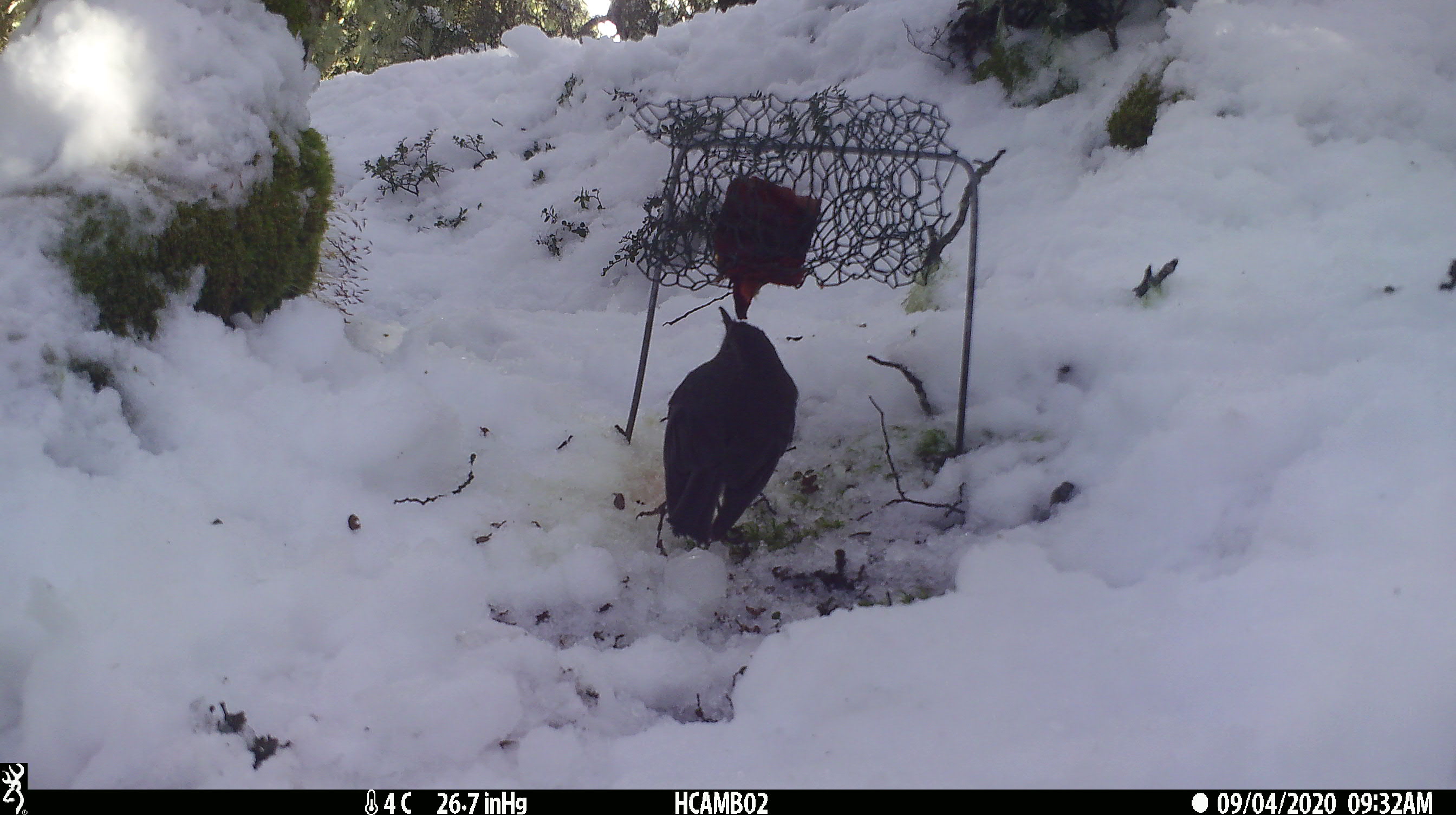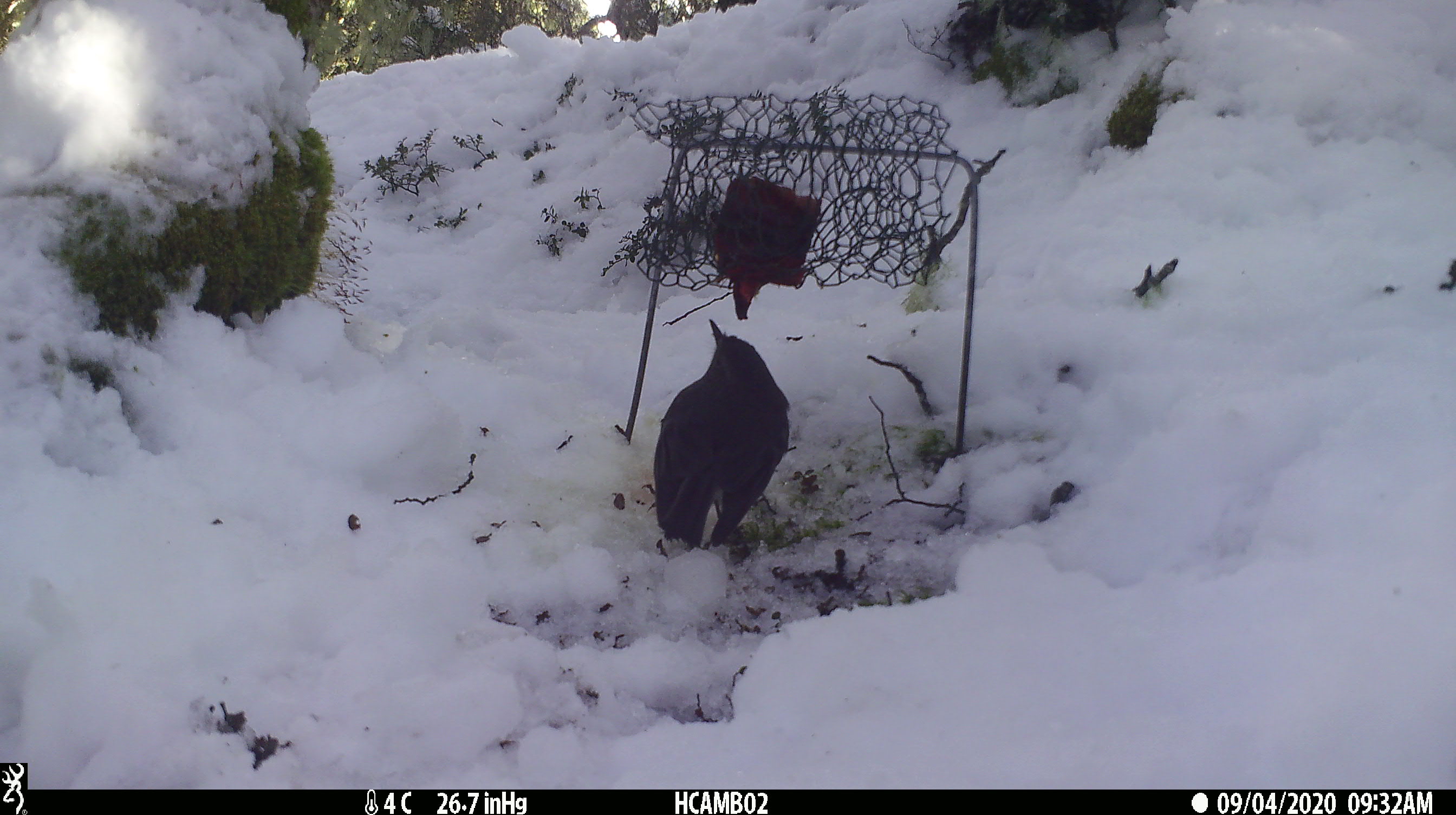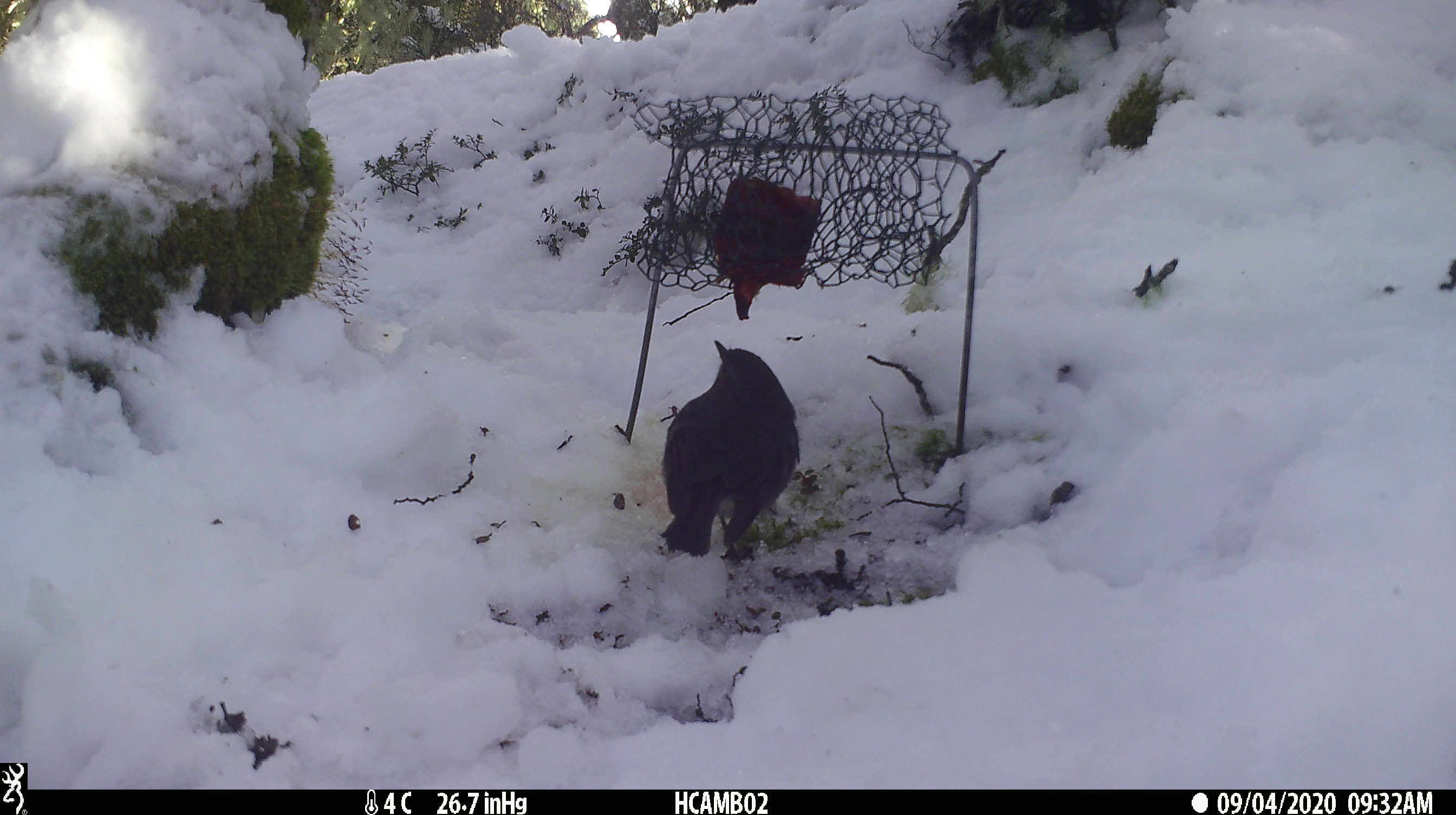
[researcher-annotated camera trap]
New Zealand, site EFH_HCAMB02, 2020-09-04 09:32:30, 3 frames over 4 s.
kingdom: Animalia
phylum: Chordata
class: Aves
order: Passeriformes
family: Petroicidae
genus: Petroica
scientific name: Petroica australis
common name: new zealand robin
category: robin